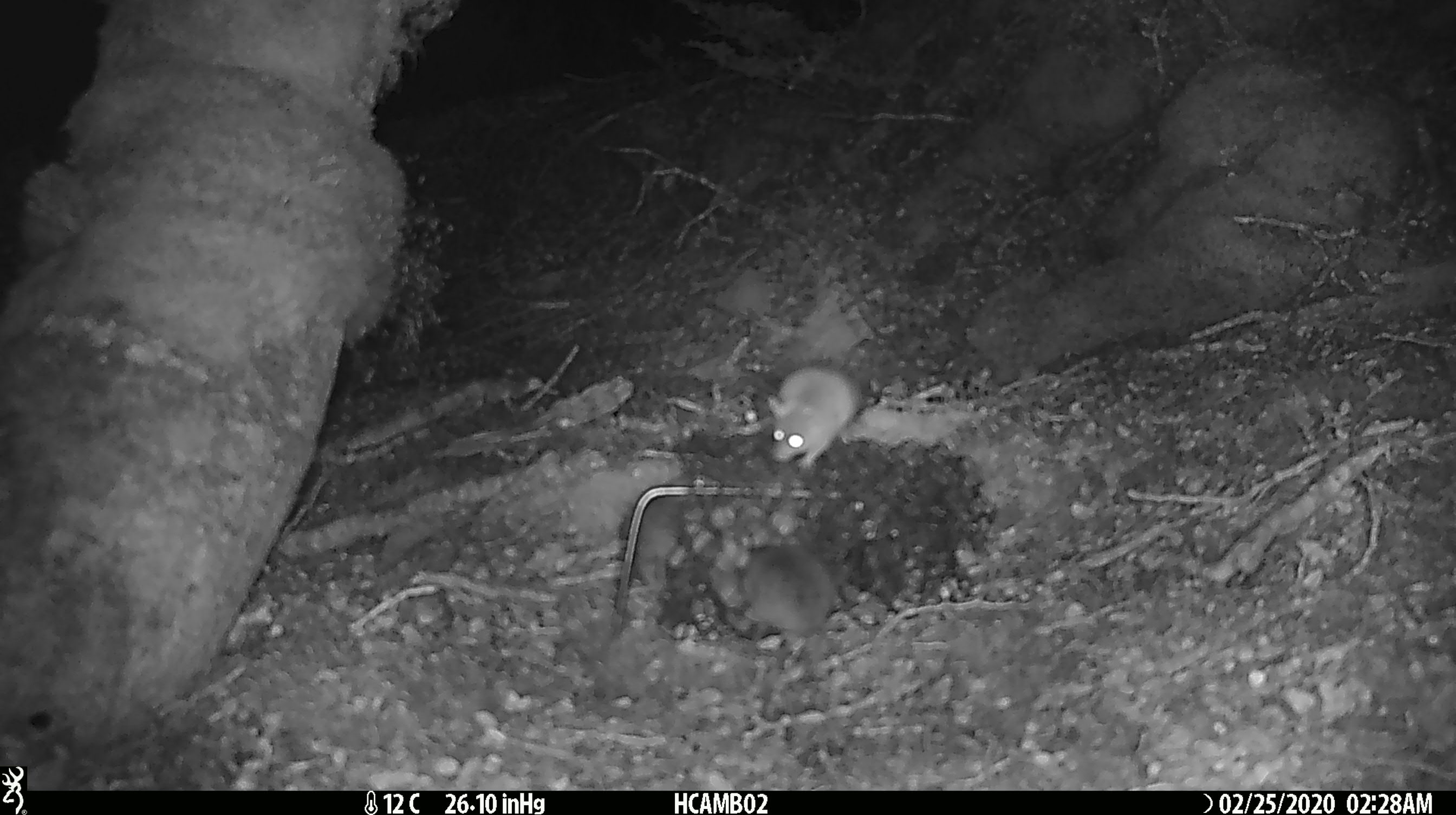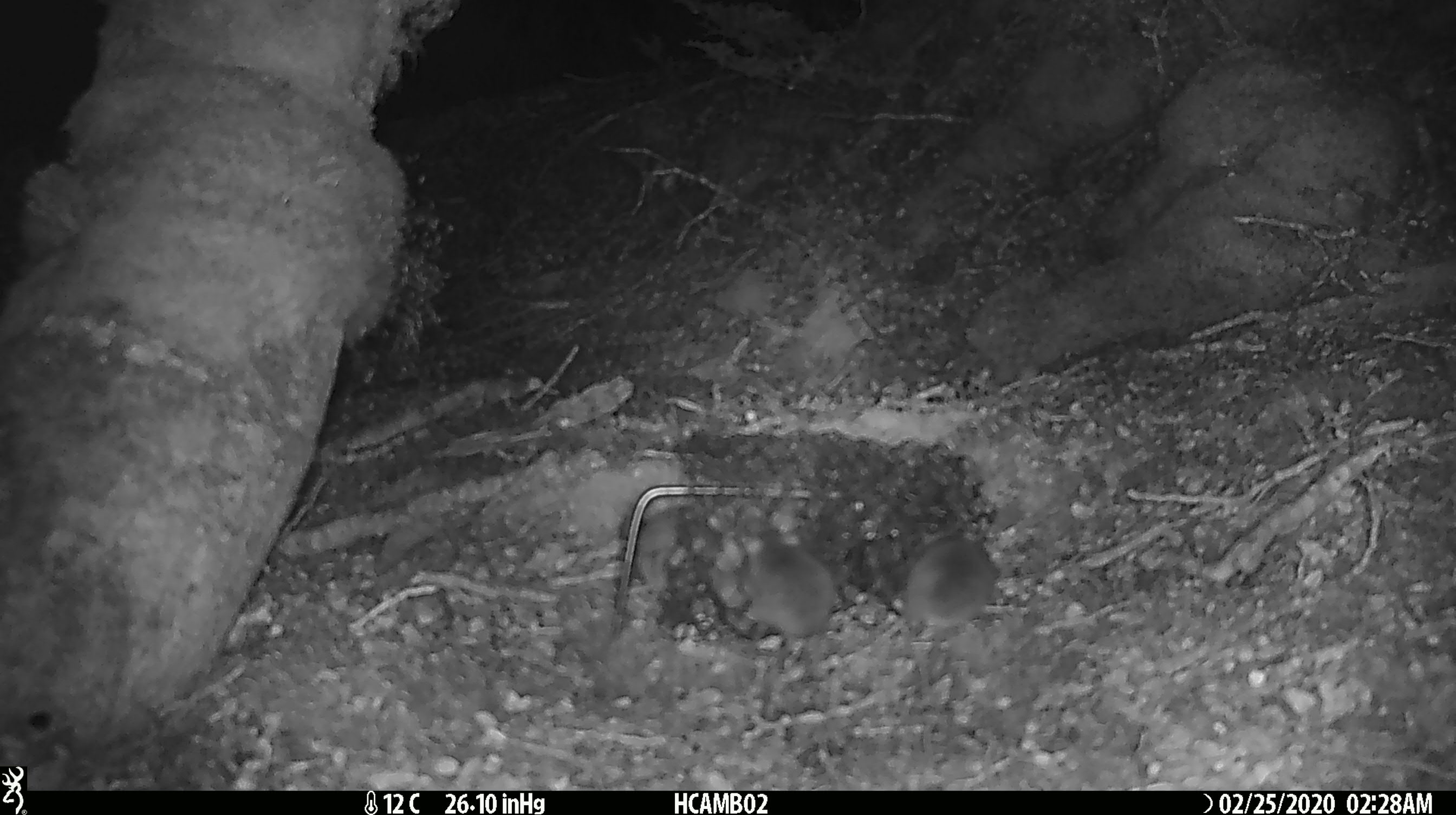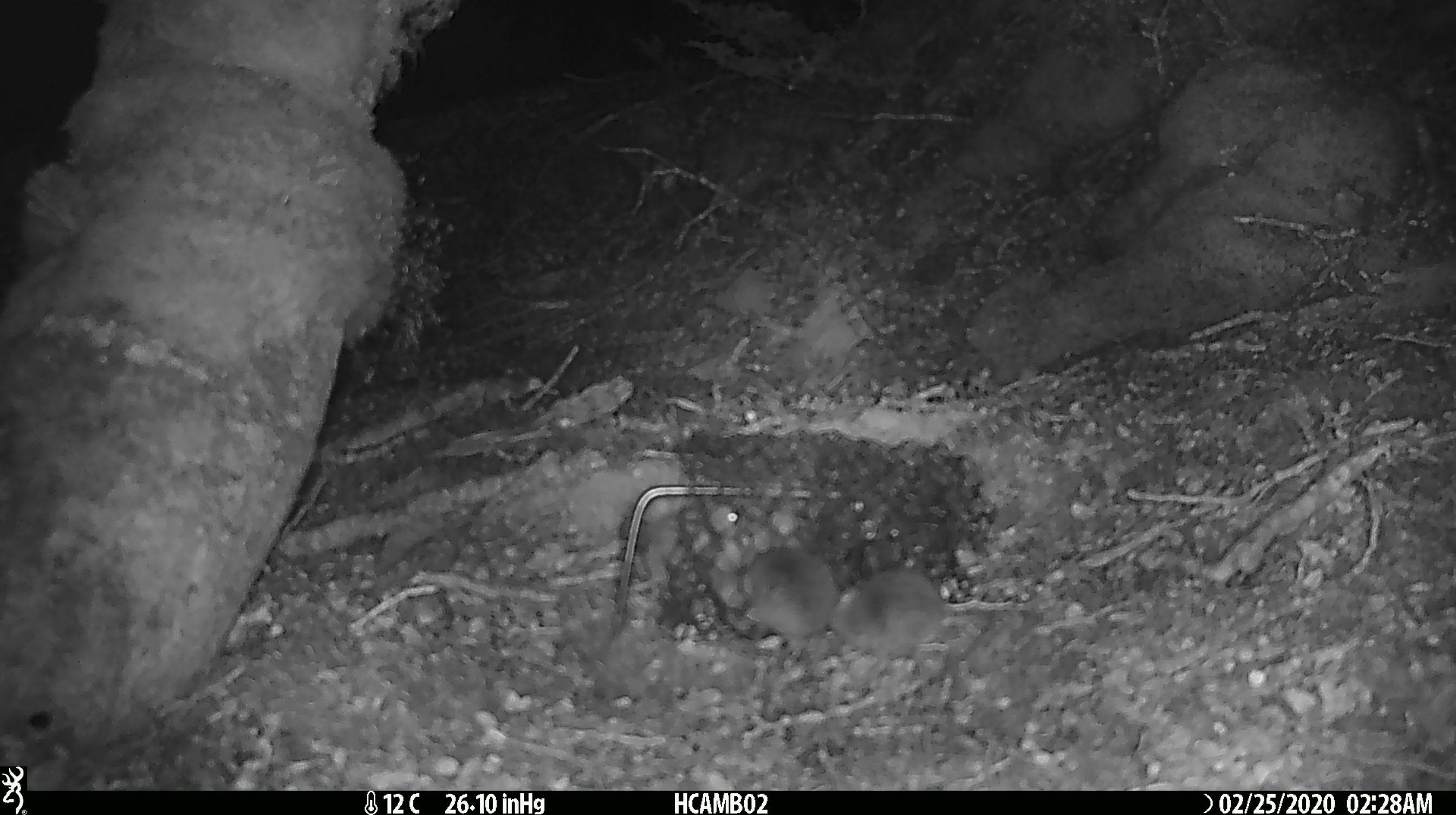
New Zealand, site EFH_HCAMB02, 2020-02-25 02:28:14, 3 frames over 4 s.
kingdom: Animalia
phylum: Chordata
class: Mammalia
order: Rodentia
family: Muridae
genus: Mus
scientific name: Mus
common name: mouse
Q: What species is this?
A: Mouse (Mus).